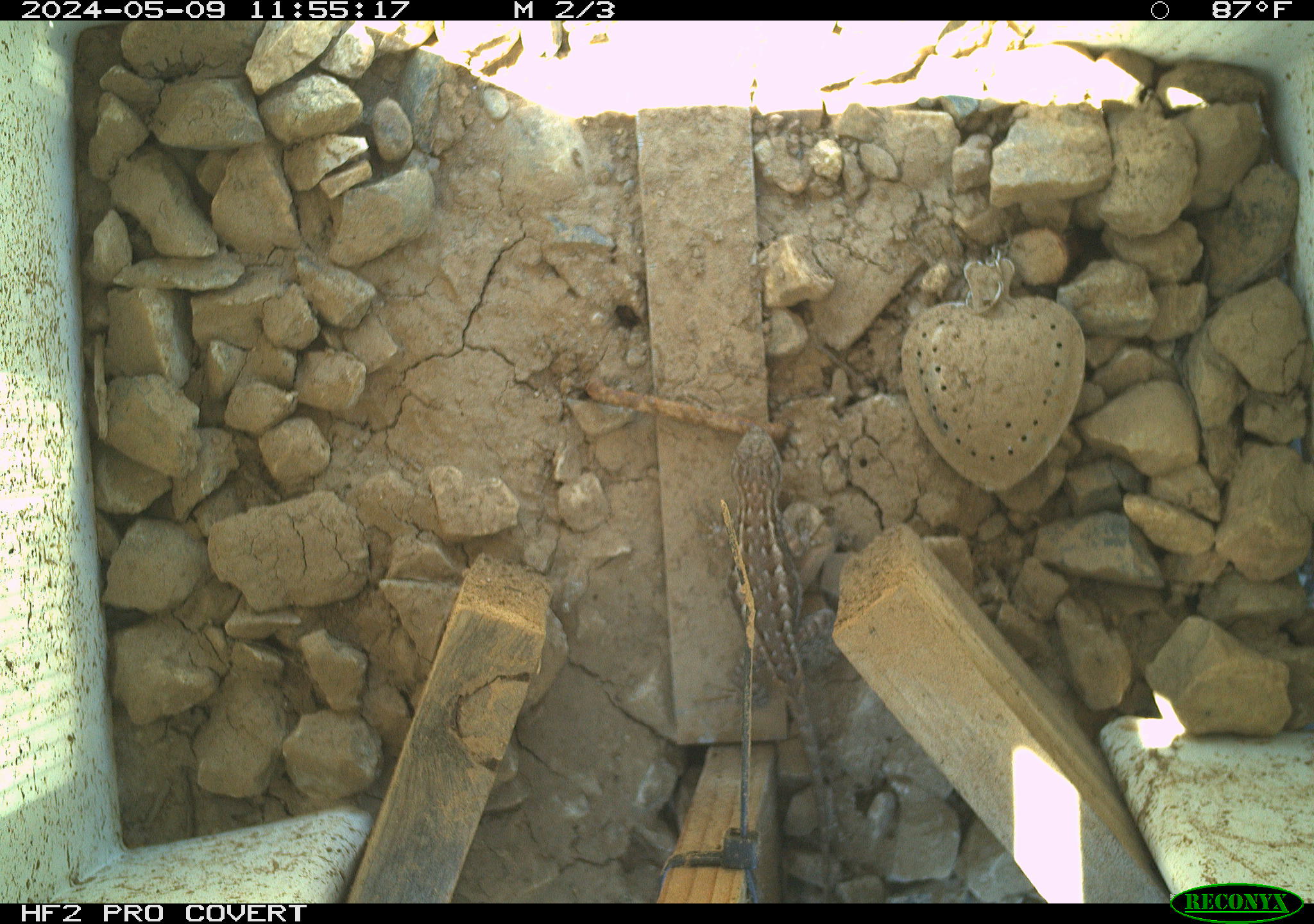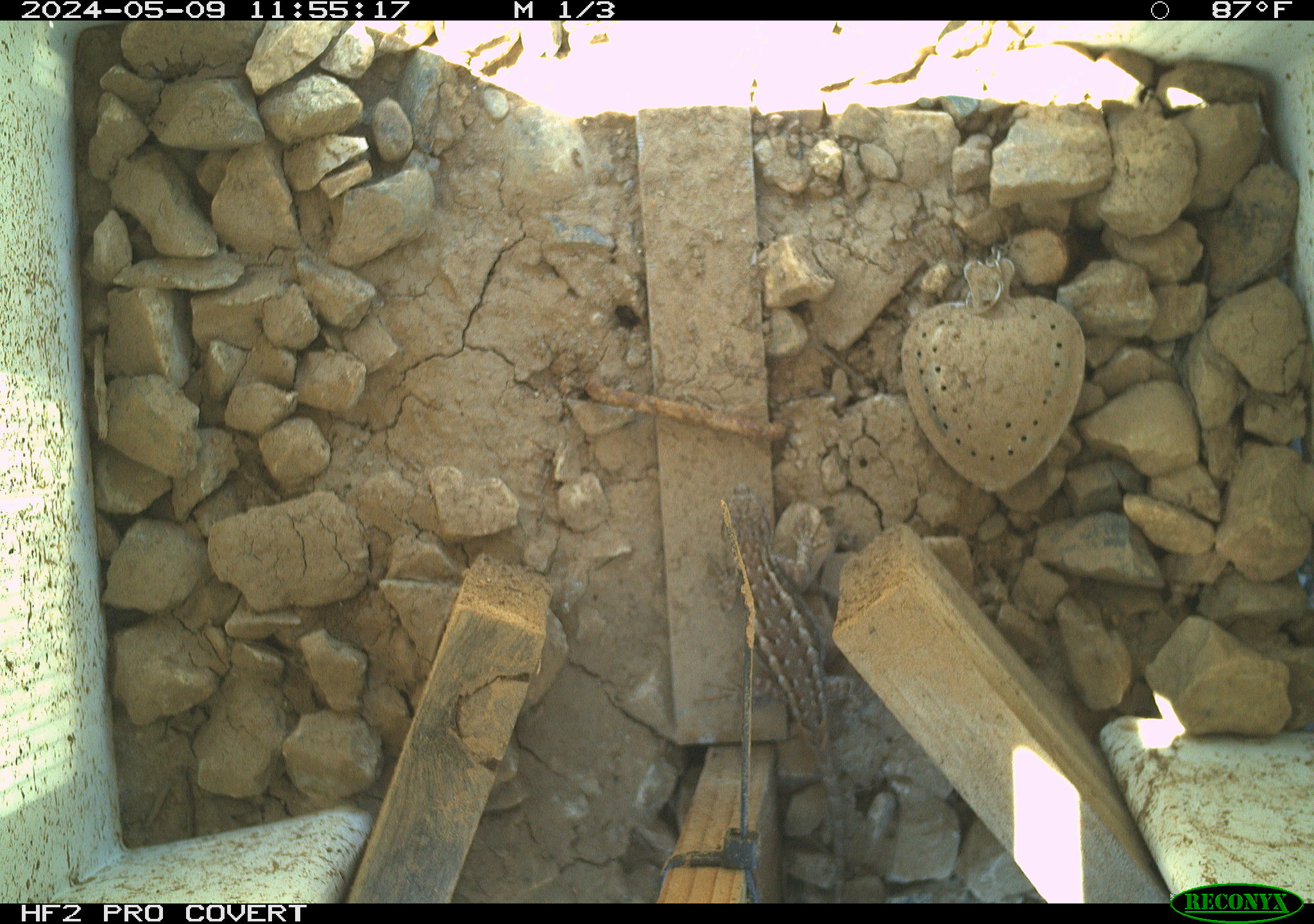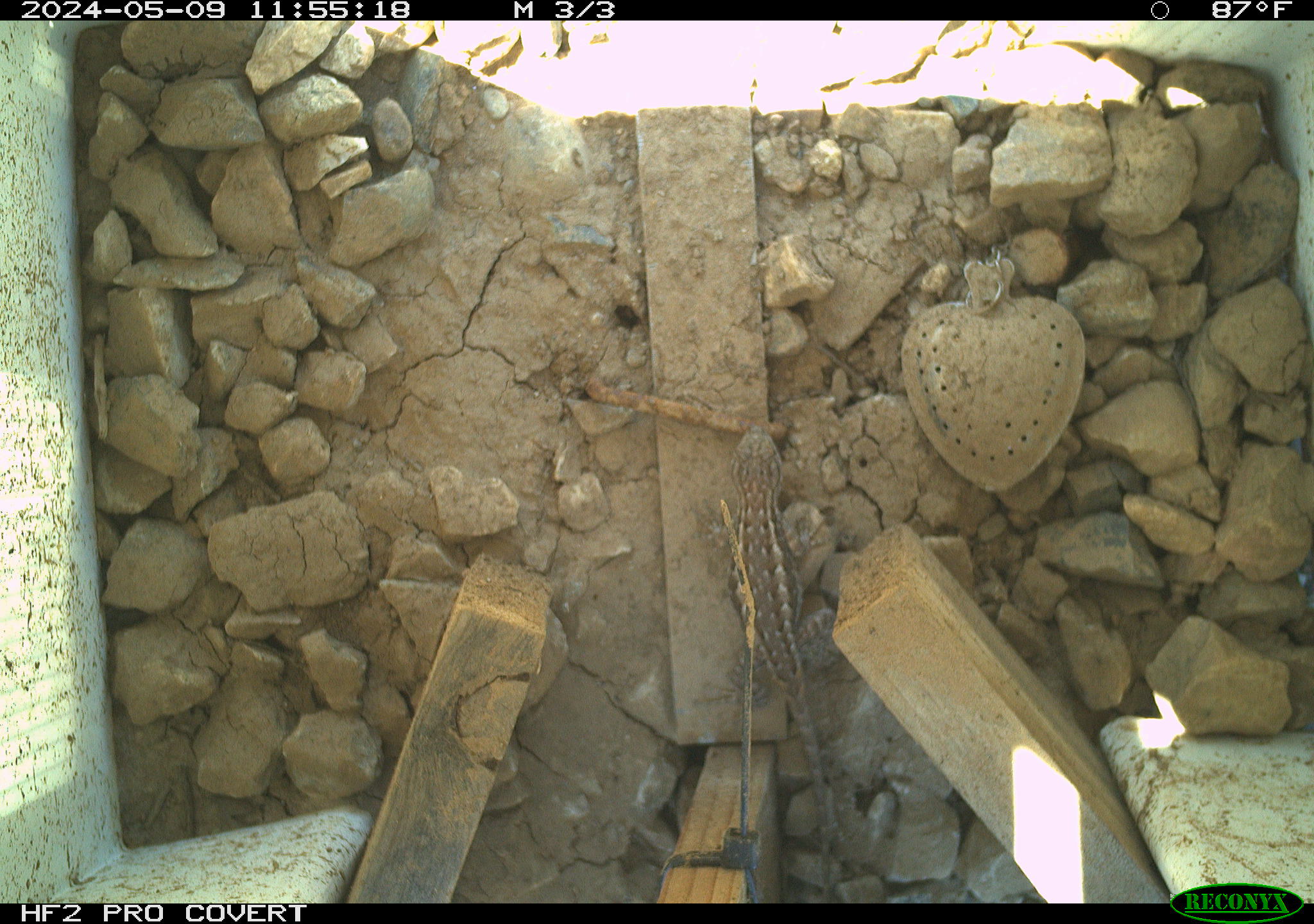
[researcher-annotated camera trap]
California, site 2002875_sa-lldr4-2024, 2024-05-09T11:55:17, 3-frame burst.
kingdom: Animalia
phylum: Chordata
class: Reptilia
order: Squamata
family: Phrynosomatidae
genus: Sceloporus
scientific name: Sceloporus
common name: spiny lizards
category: sceloporus species